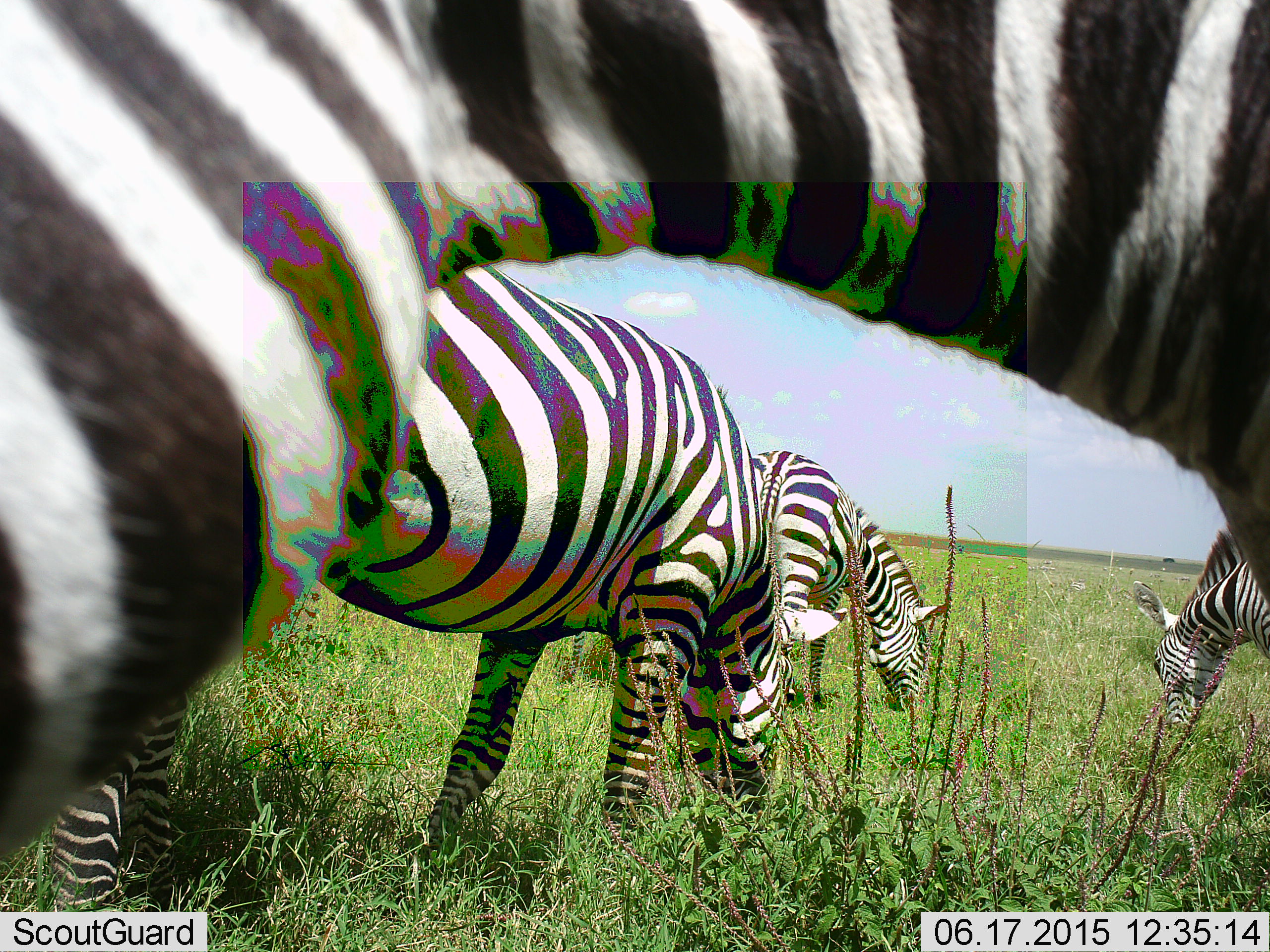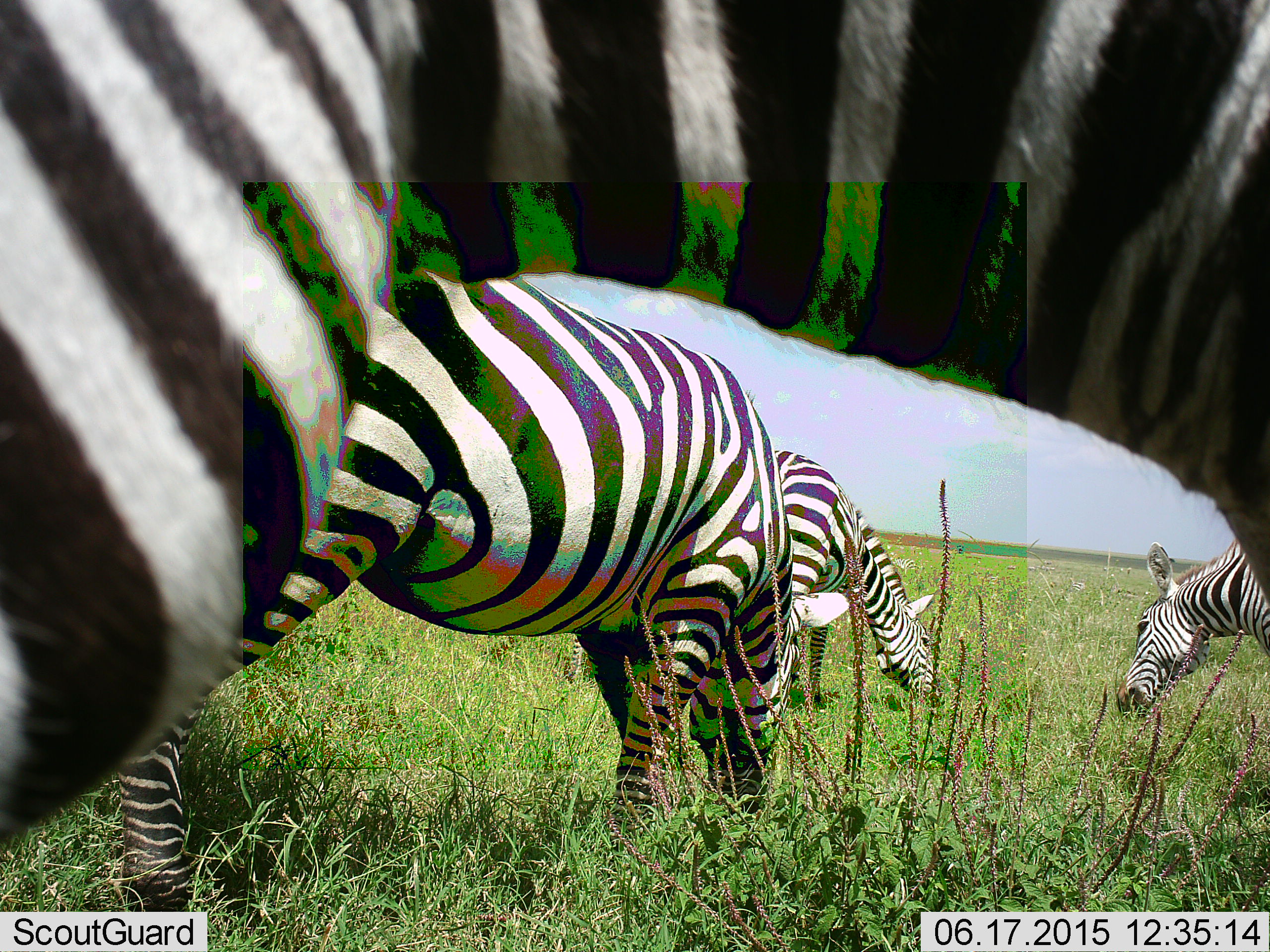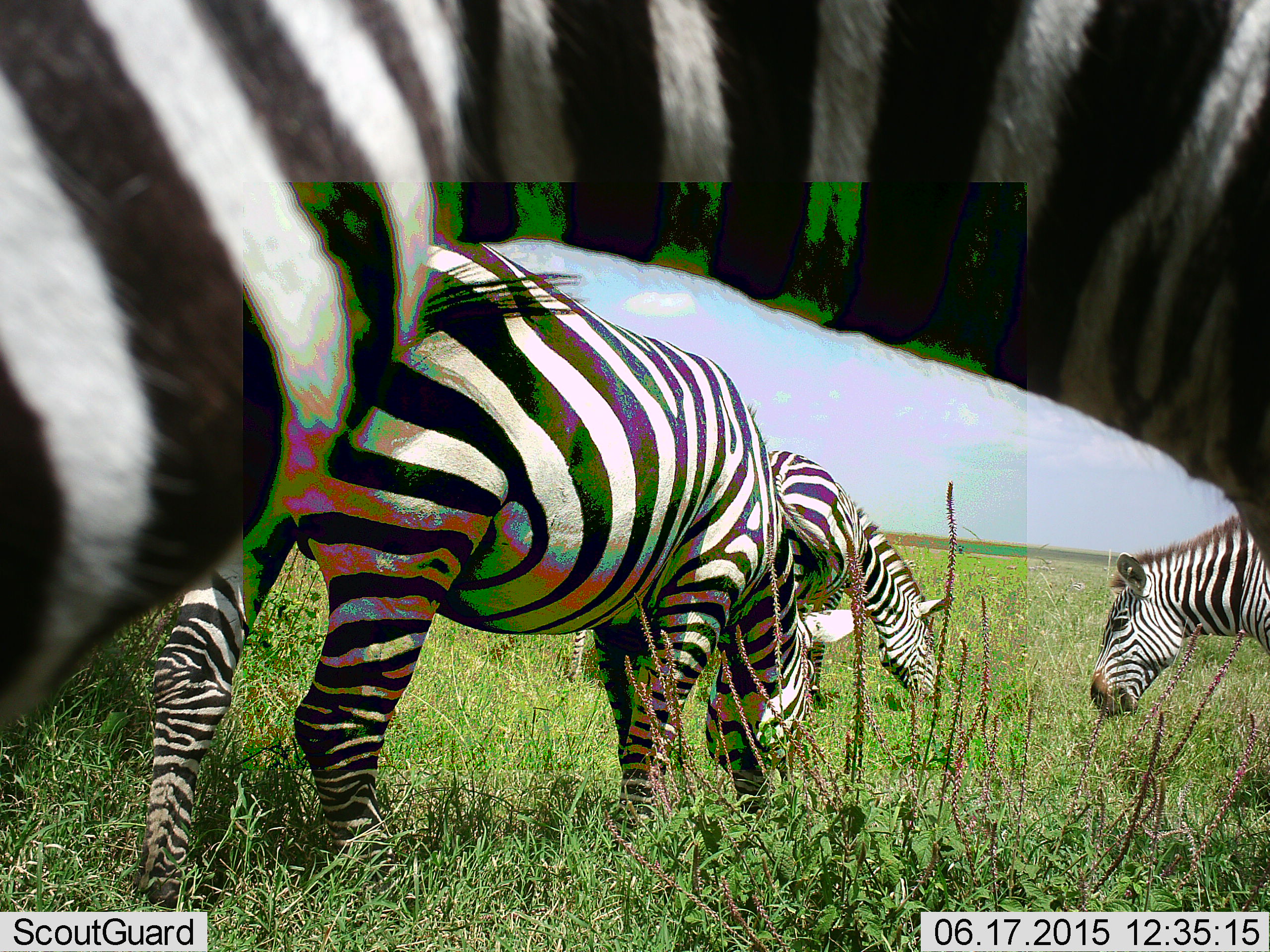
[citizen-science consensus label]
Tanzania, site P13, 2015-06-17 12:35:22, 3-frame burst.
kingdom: Animalia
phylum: Chordata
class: Mammalia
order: Perissodactyla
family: Equidae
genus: Equus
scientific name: Equus quagga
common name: plains zebra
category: zebra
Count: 4.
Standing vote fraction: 30%.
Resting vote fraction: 0%.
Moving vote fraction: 20%.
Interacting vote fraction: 10%.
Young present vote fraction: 0%.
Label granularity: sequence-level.